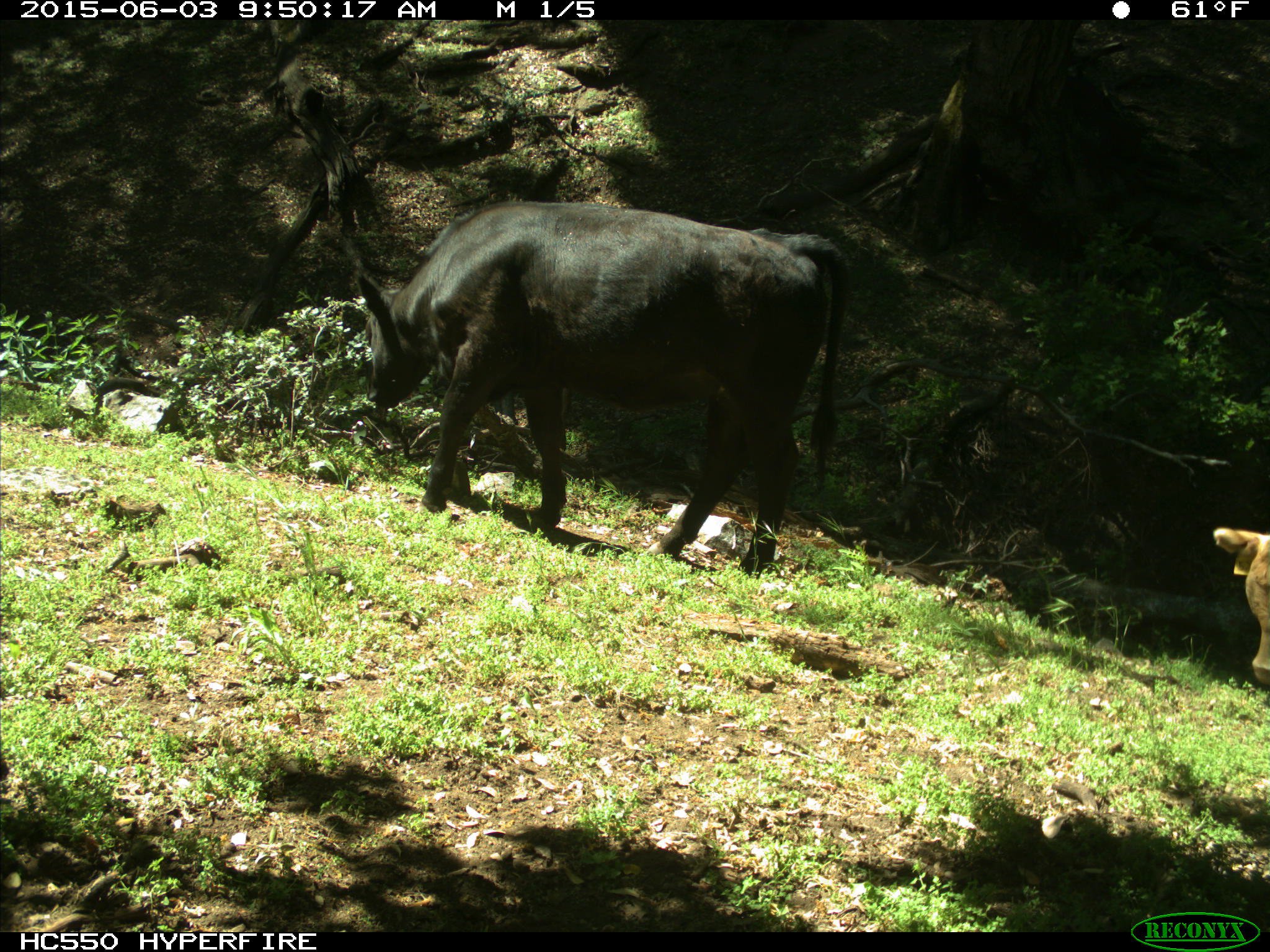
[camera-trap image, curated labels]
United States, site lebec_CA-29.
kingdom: Animalia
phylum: Chordata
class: Mammalia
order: Artiodactyla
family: Bovidae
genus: Bos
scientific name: Bos taurus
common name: domestic cow